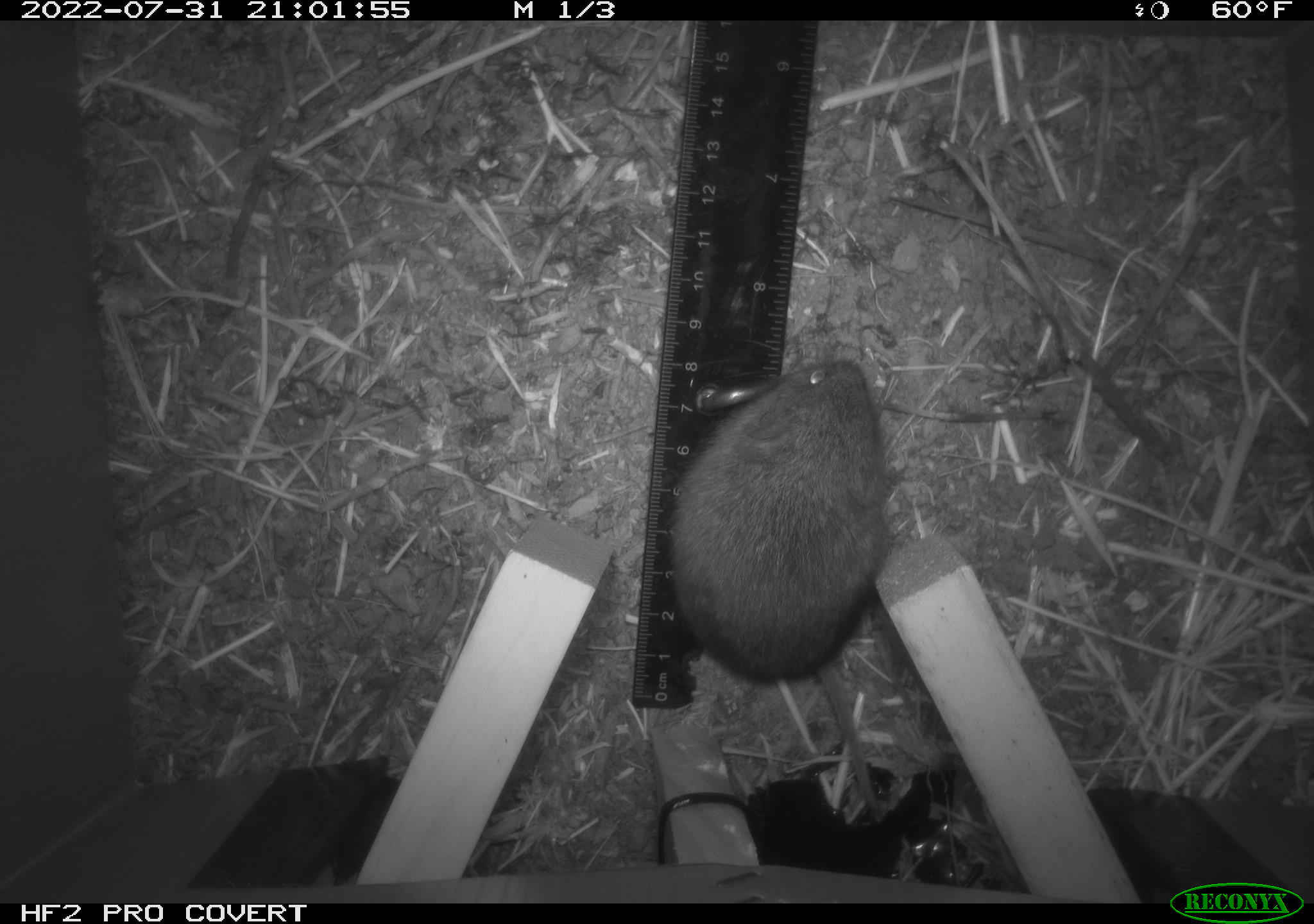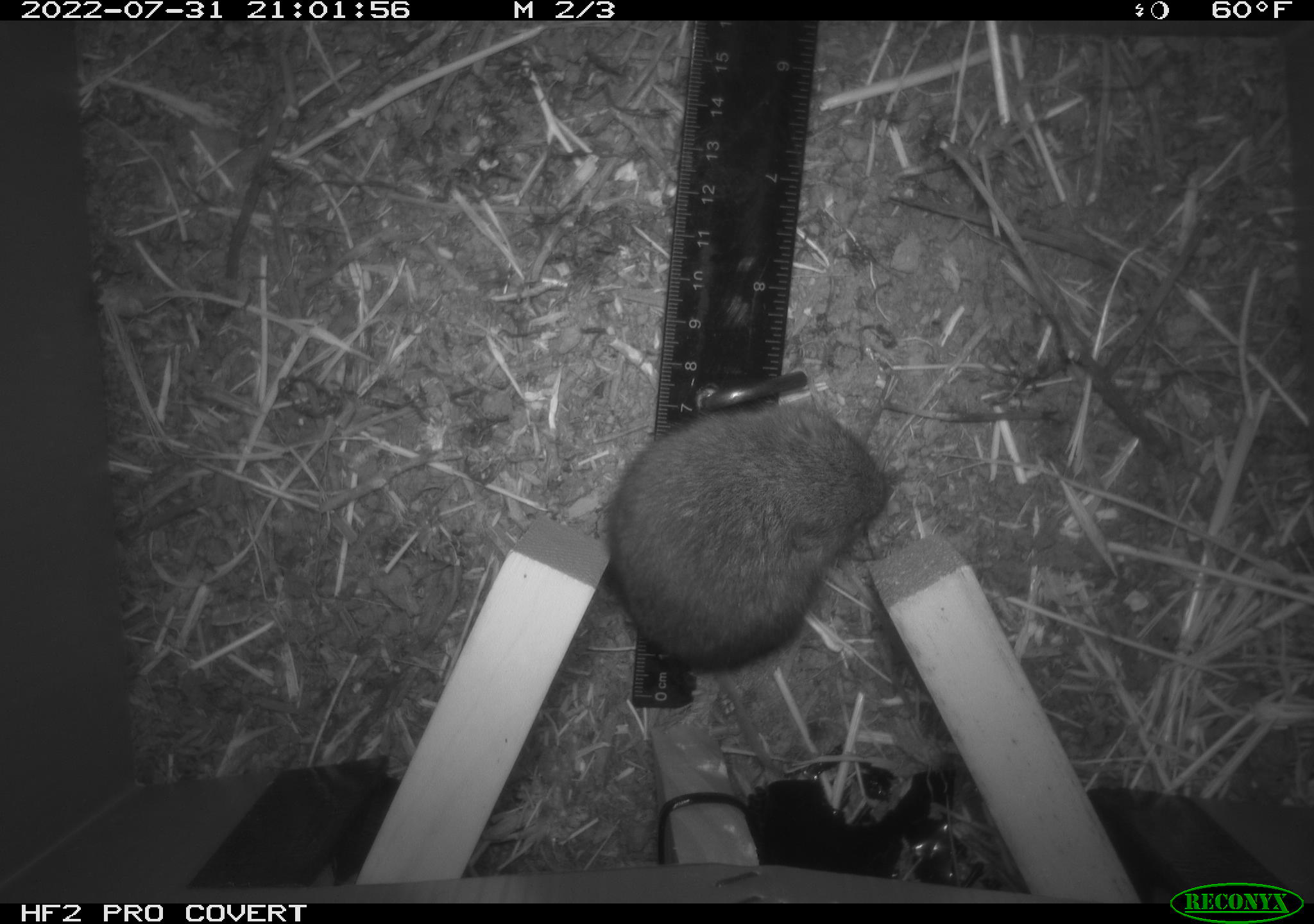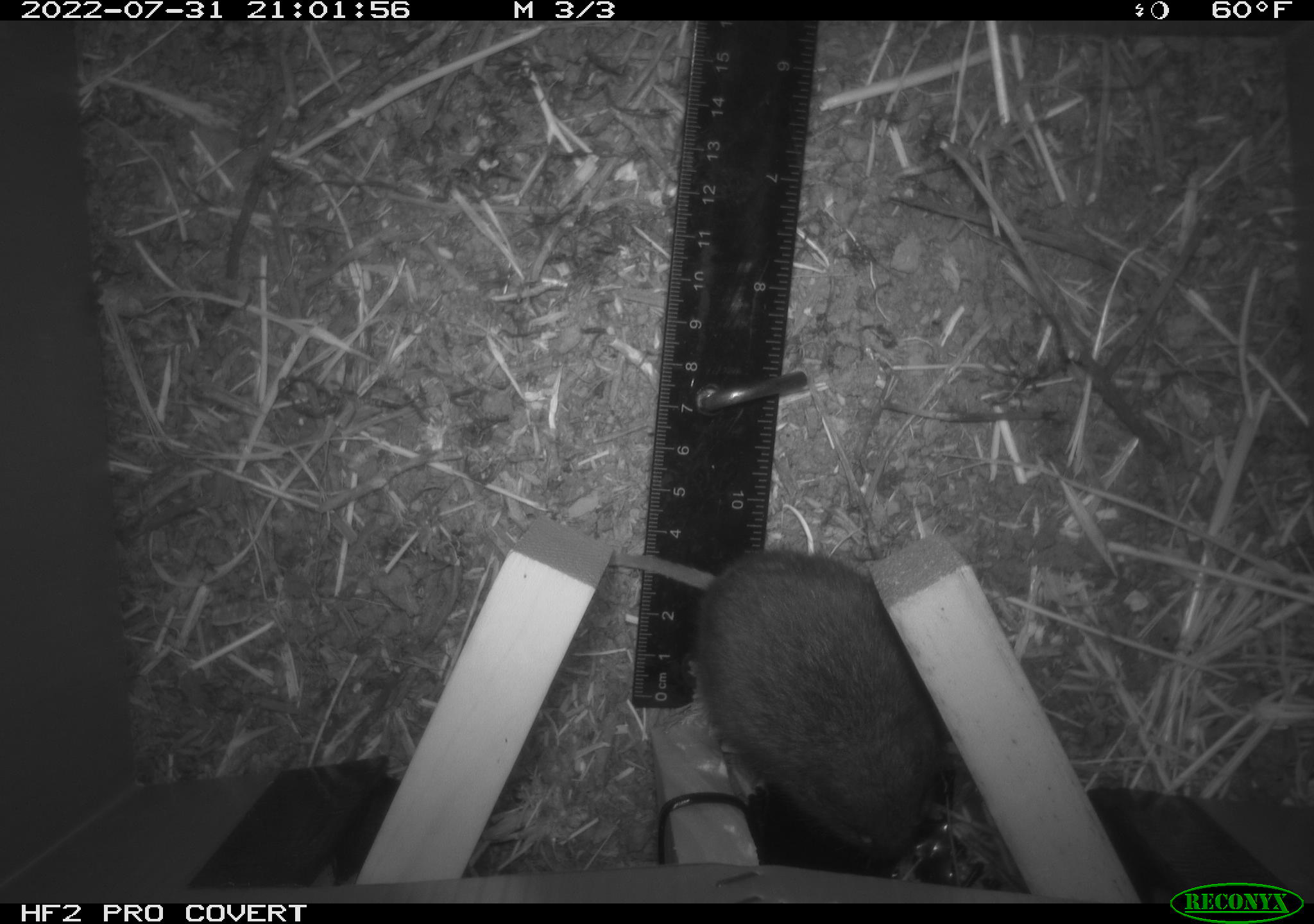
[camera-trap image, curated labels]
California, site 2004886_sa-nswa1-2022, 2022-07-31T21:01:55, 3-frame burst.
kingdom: Animalia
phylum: Chordata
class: Mammalia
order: Rodentia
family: Cricetidae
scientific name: Cricetidae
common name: hamsters, voles, lemmings, and allies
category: cricetidae family